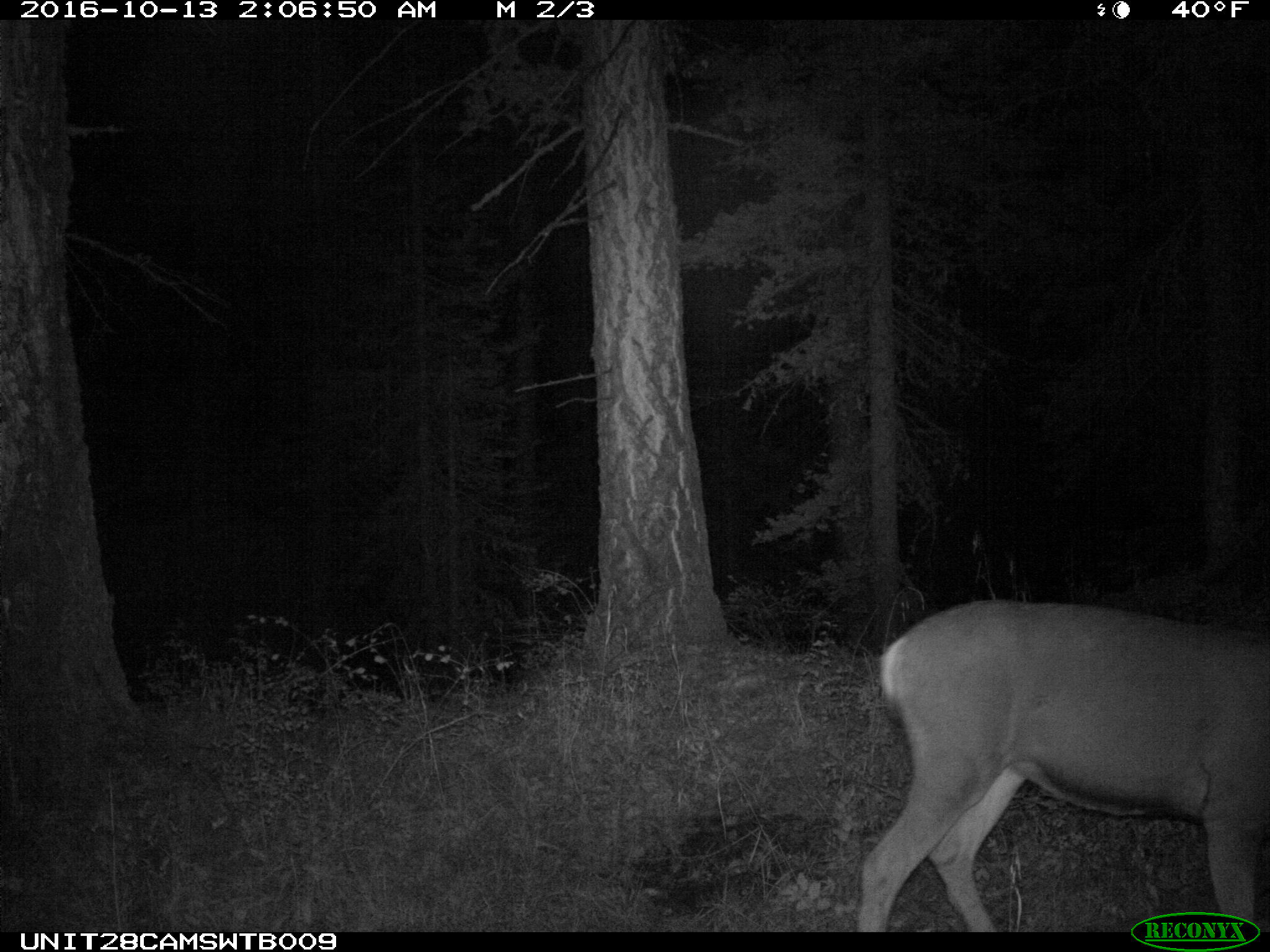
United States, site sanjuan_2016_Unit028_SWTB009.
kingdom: Animalia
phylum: Chordata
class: Mammalia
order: Artiodactyla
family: Cervidae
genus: Odocoileus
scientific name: Odocoileus hemionus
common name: mule deer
Odocoileus hemionus (mule deer).